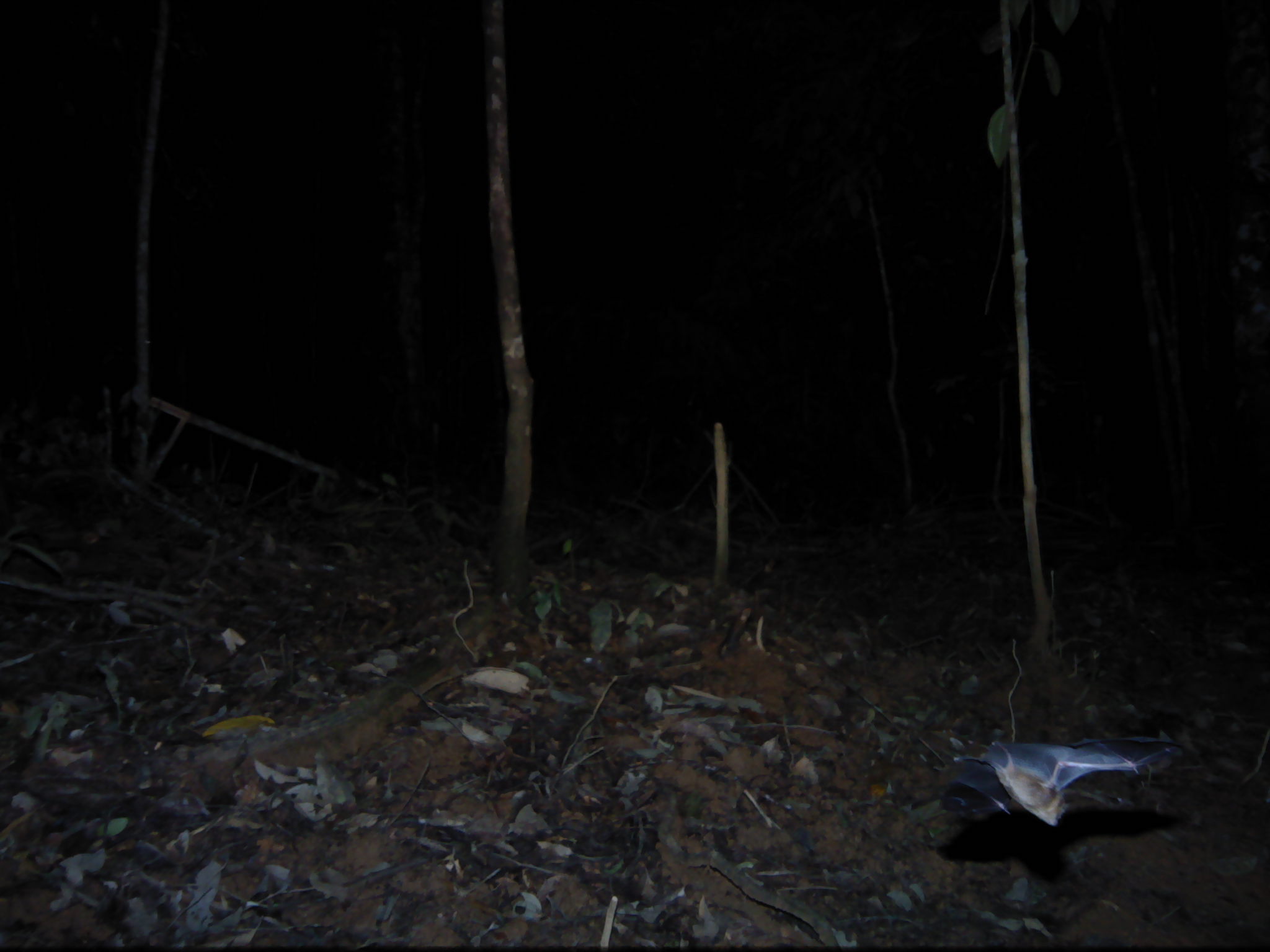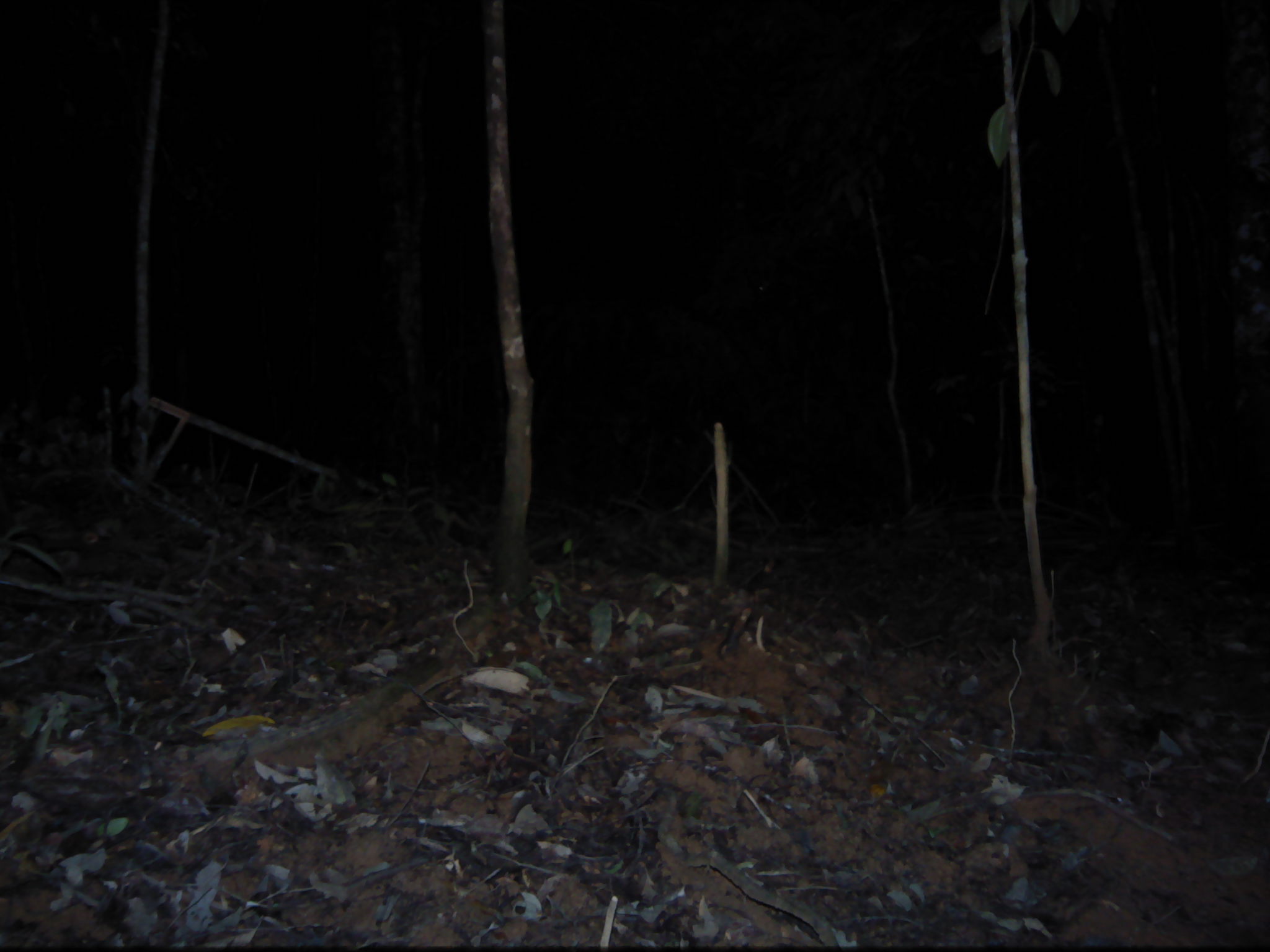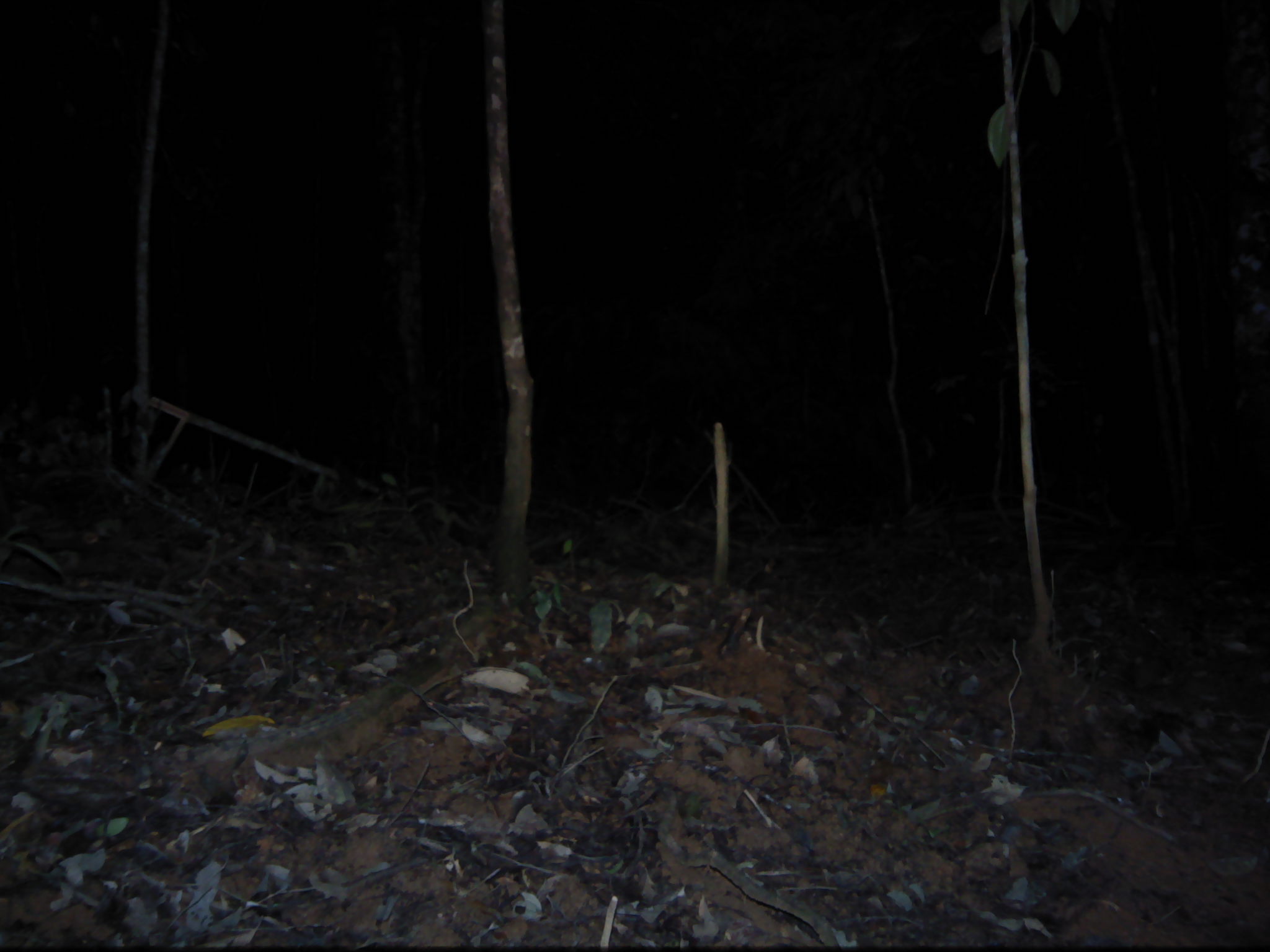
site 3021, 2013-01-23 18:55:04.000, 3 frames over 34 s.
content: unidentified animal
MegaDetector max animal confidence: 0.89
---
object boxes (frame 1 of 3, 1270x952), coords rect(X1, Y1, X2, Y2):
unknown: rect(934, 737, 1182, 827)